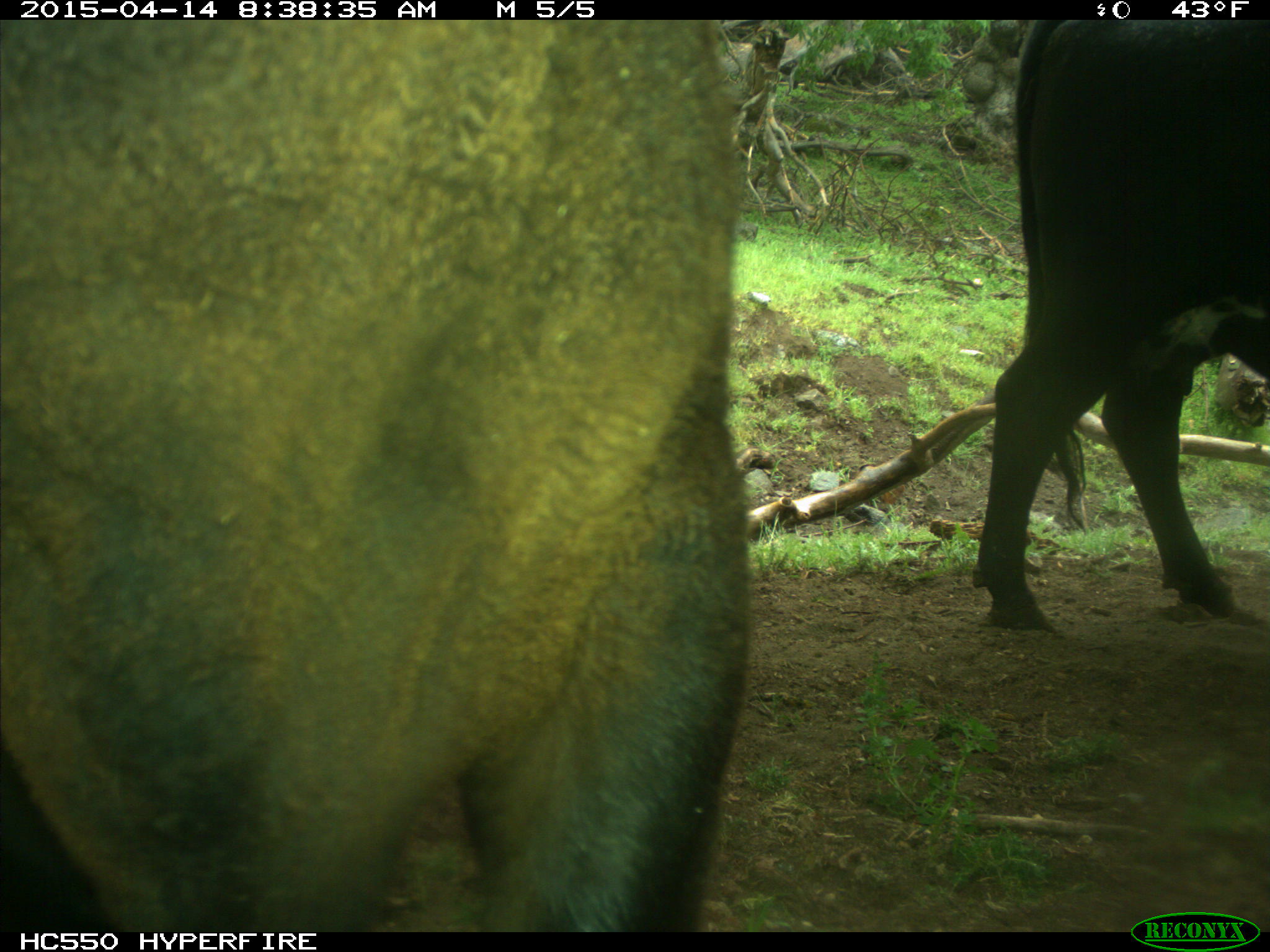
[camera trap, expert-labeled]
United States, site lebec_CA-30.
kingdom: Animalia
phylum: Chordata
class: Mammalia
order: Artiodactyla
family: Bovidae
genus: Bos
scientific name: Bos taurus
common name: domestic cow